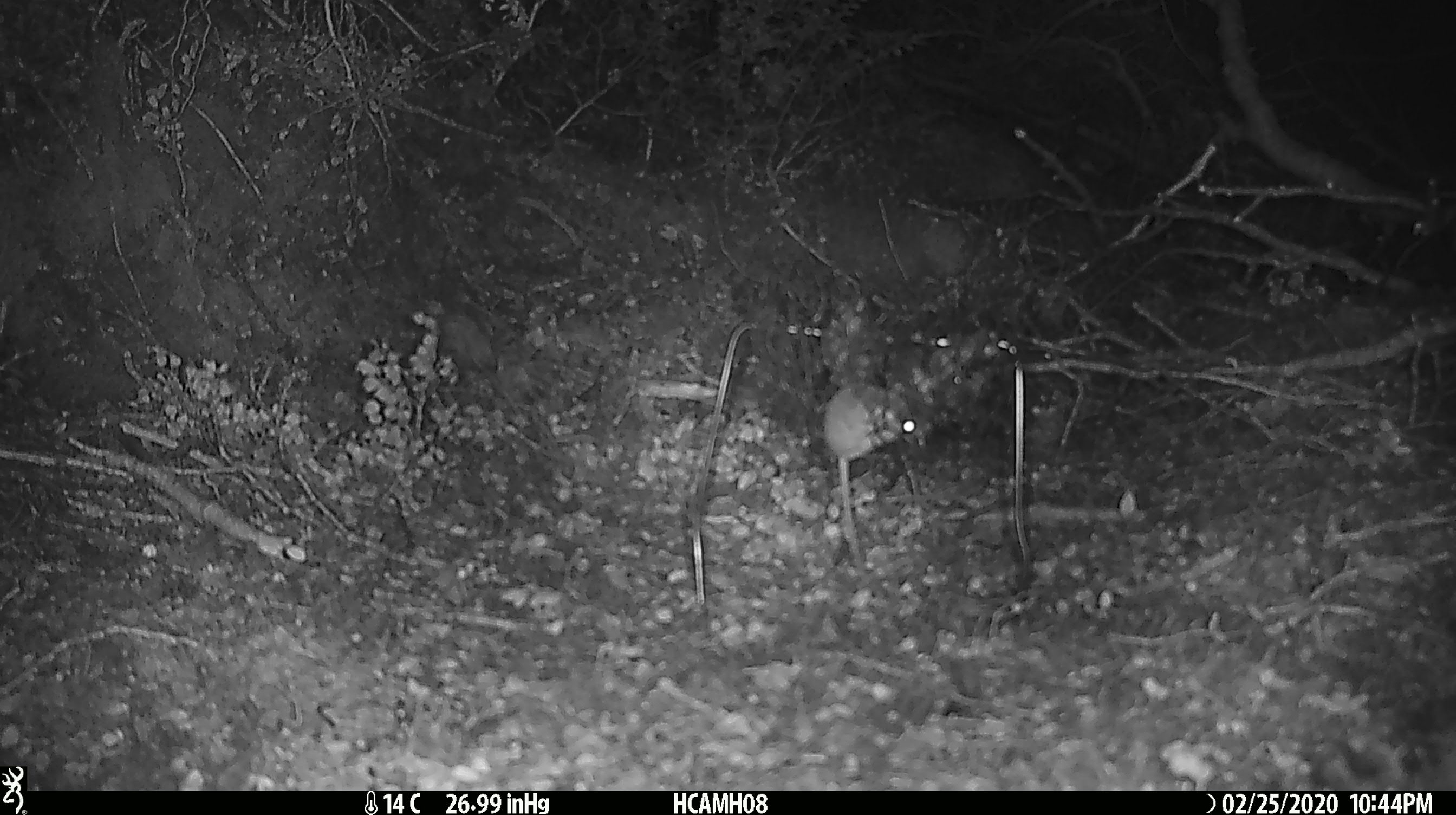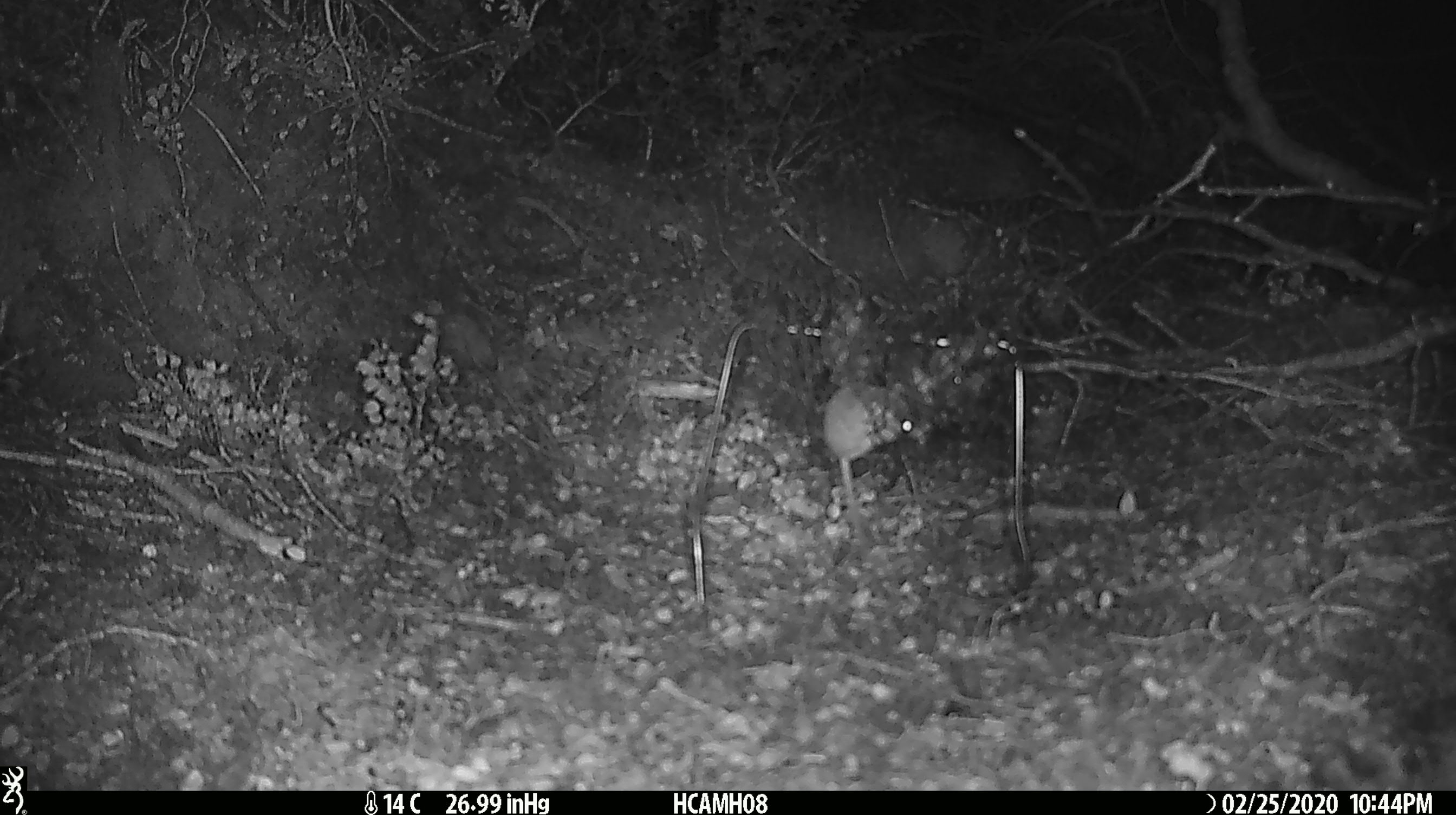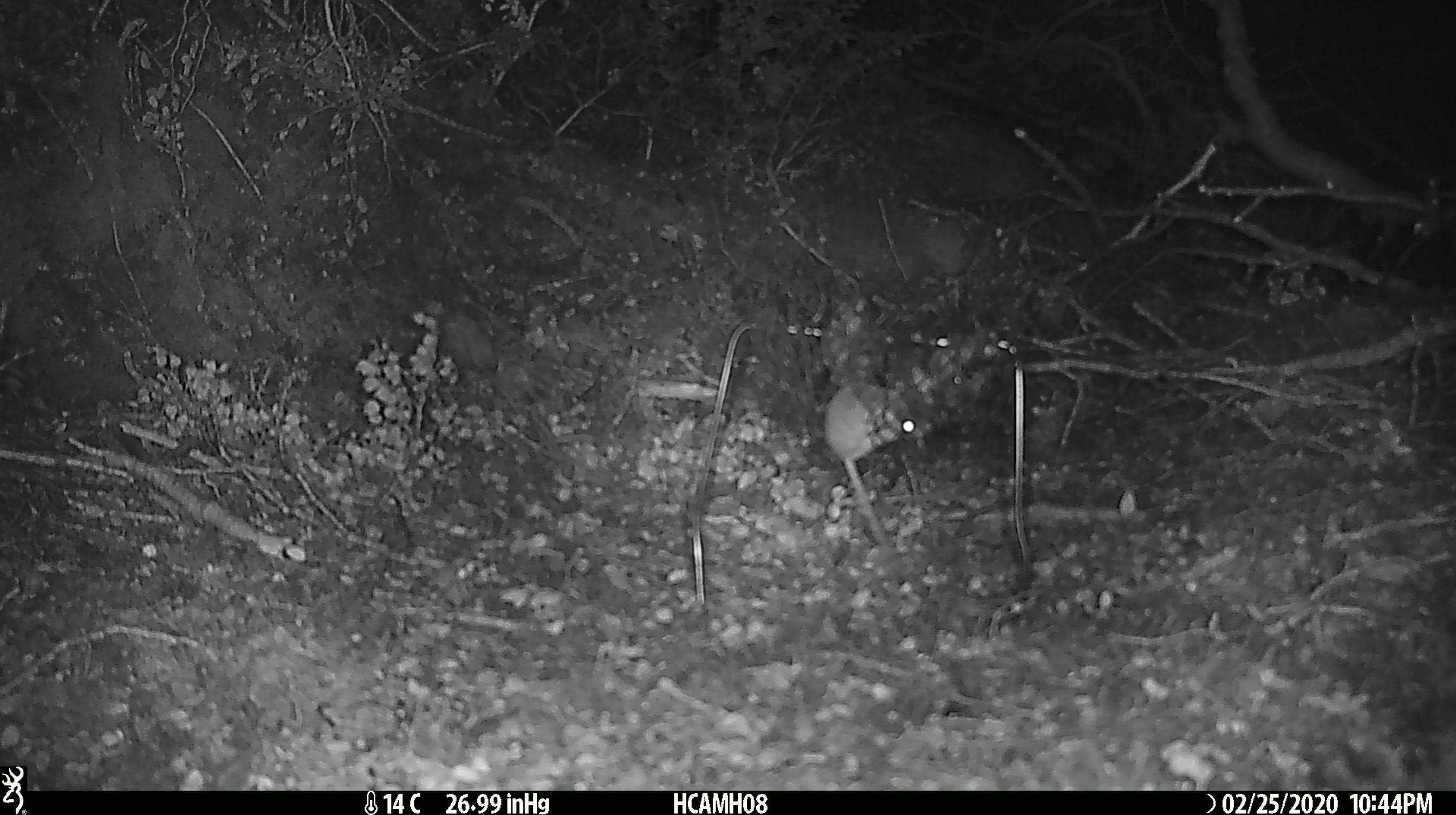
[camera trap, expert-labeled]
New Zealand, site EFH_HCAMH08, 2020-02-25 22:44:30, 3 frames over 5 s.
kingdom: Animalia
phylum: Chordata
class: Mammalia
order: Rodentia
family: Muridae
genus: Mus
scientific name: Mus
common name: mouse